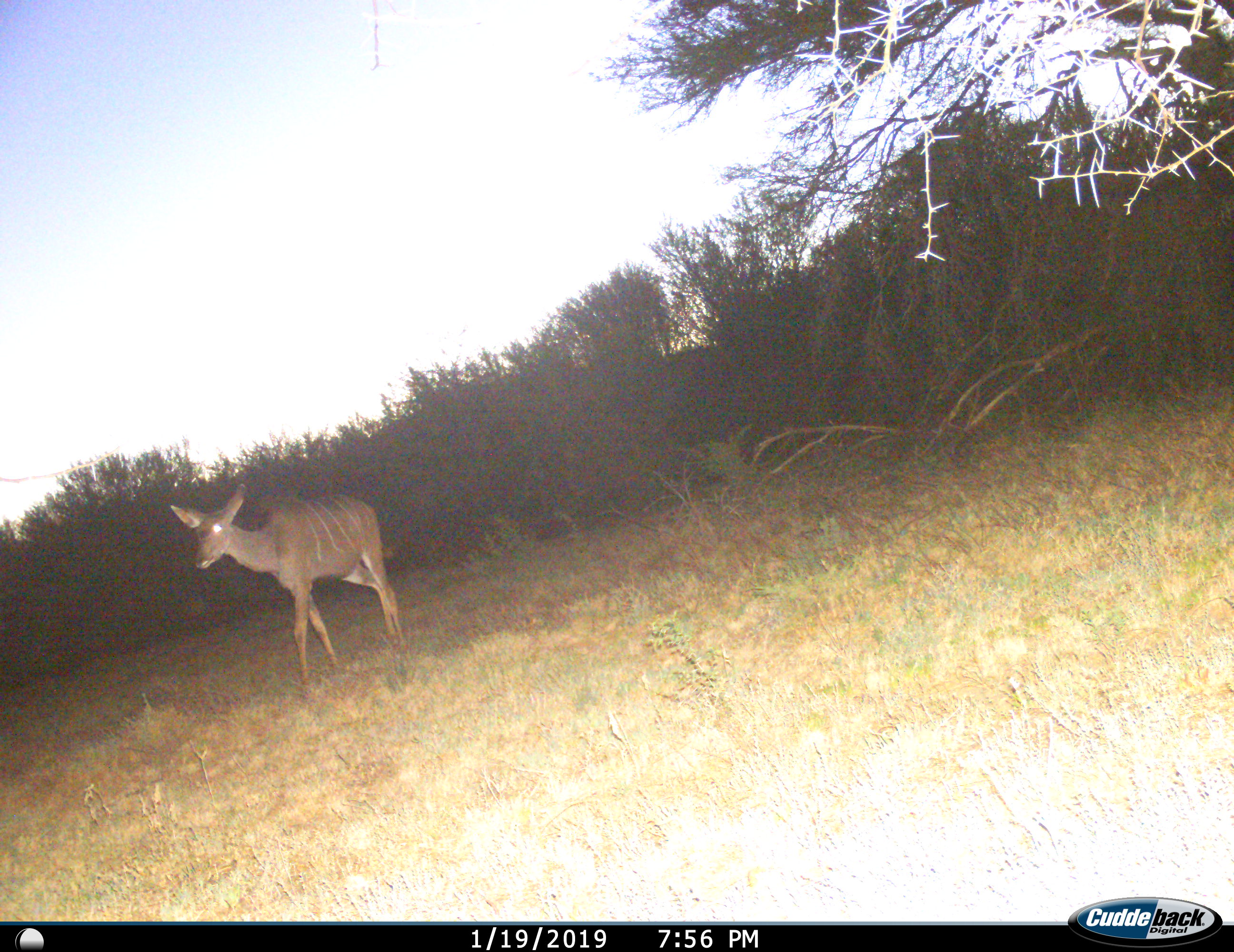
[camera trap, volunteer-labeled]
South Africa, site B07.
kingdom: Animalia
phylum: Chordata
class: Mammalia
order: Artiodactyla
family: Bovidae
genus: Tragelaphus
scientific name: Tragelaphus strepsiceros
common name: greater kudu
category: kudu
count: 1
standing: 0%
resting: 0%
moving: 100%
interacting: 0%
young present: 0%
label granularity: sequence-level